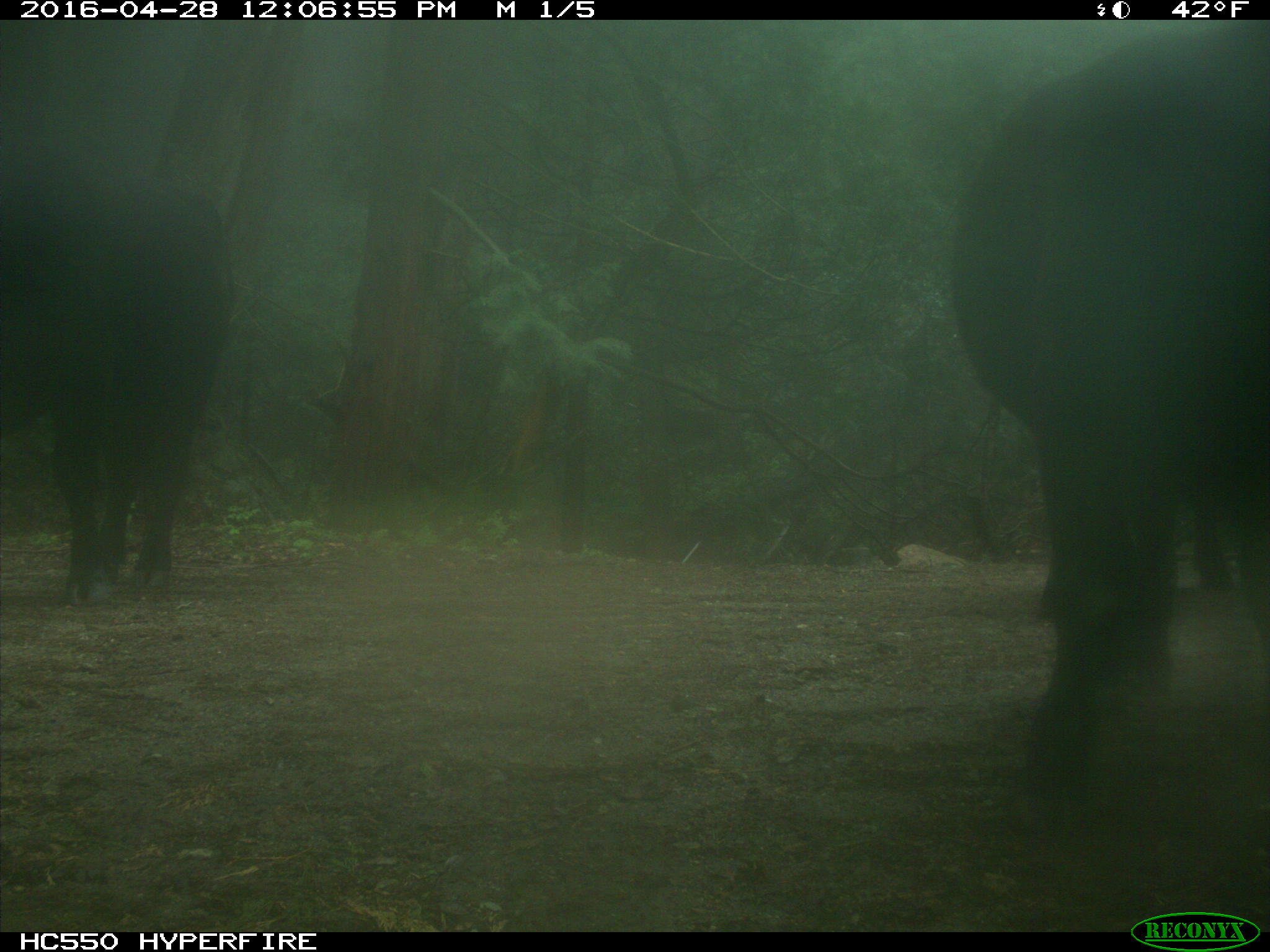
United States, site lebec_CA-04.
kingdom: Animalia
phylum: Chordata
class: Mammalia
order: Artiodactyla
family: Bovidae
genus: Bos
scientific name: Bos taurus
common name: domestic cow